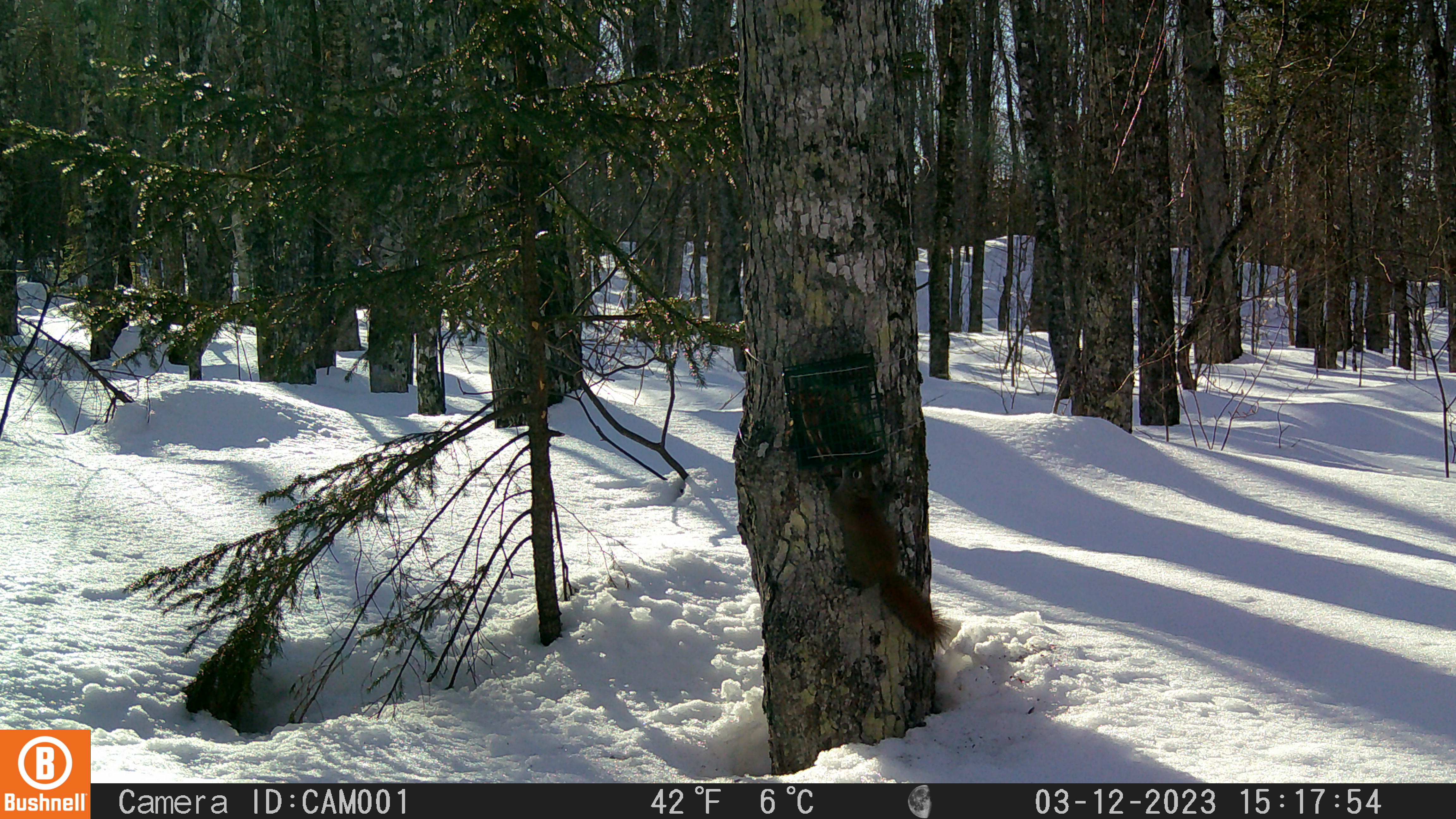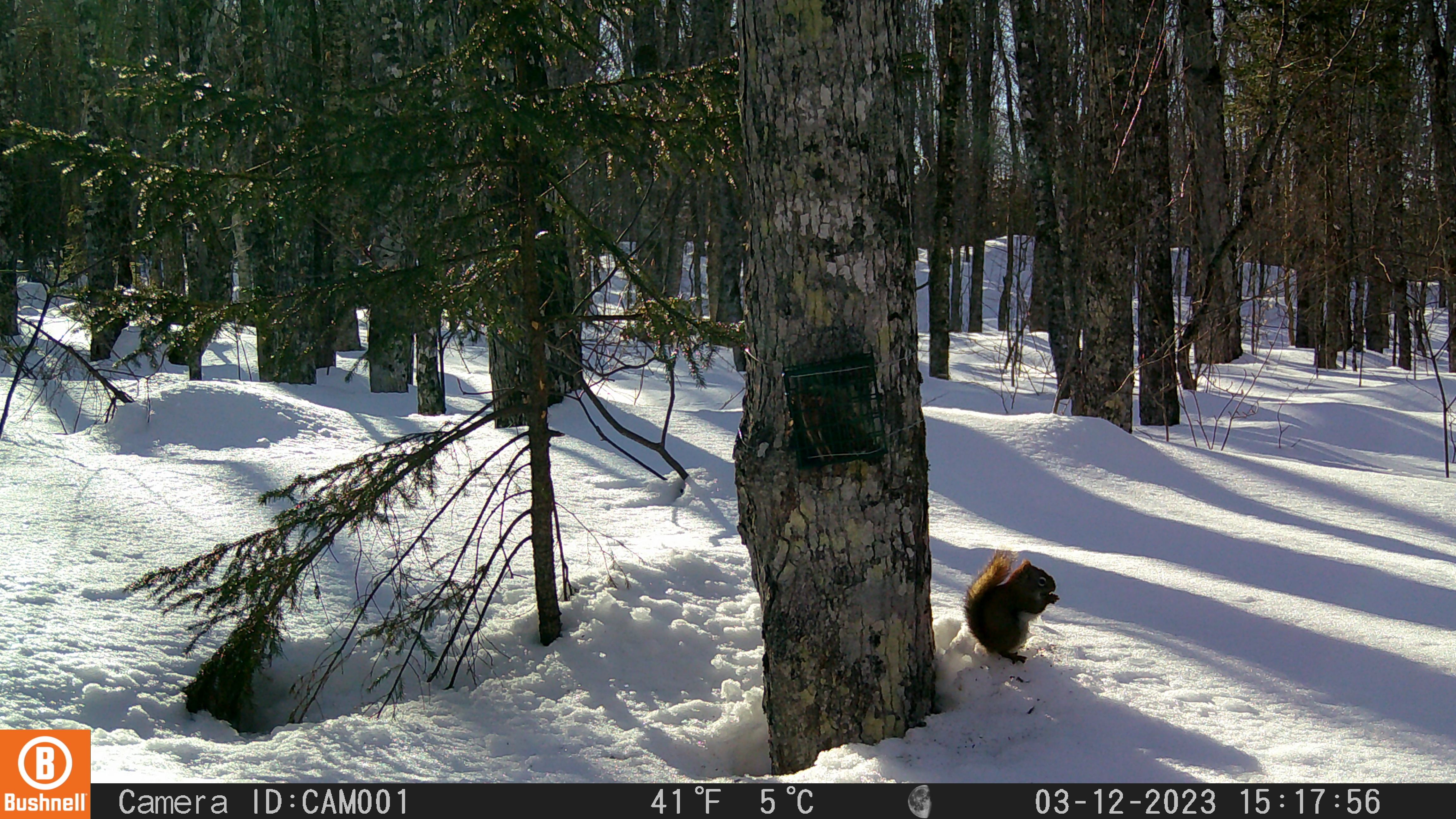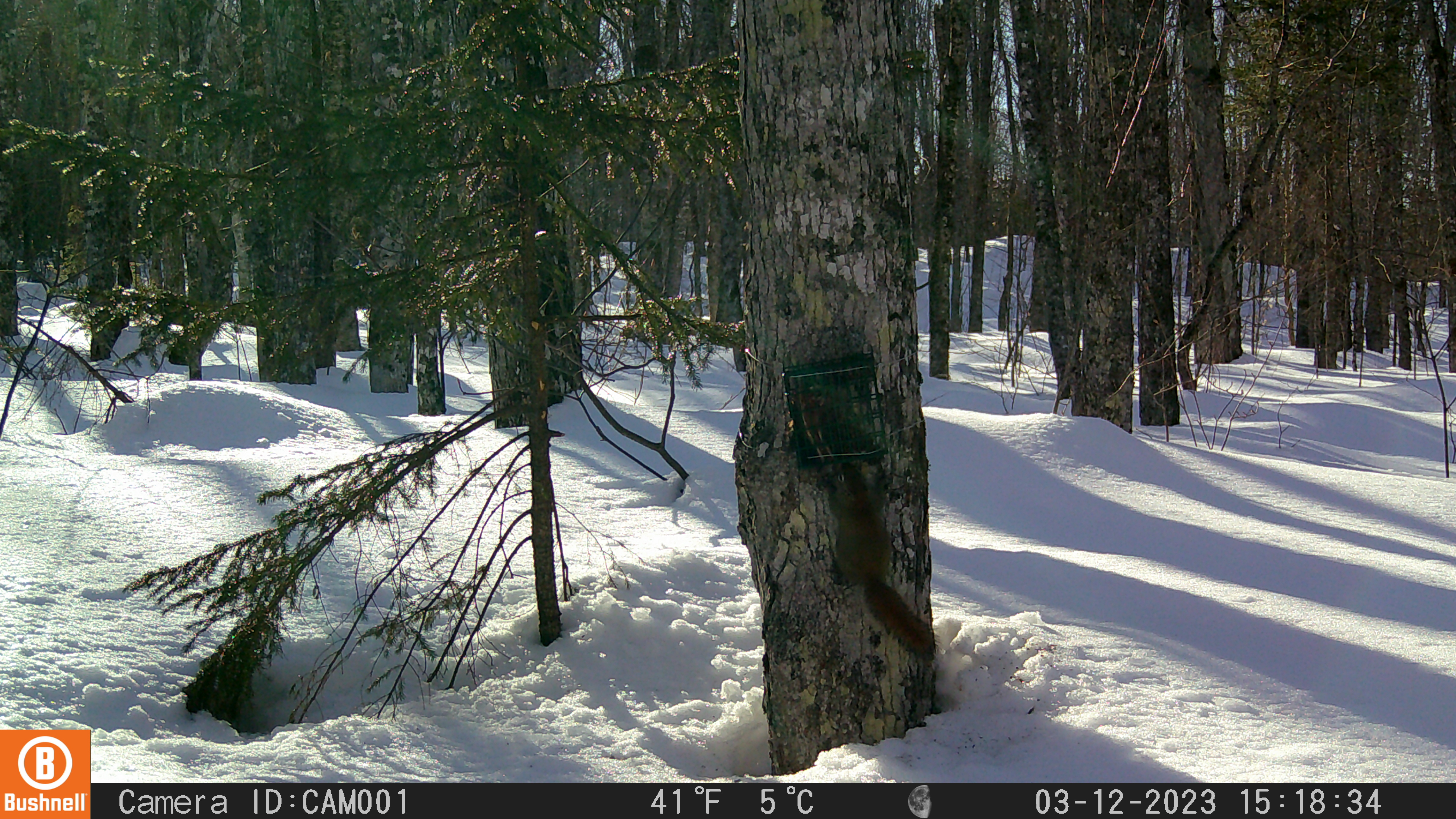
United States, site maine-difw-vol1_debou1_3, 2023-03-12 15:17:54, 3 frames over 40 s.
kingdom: Animalia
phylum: Chordata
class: Mammalia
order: Rodentia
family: Sciuridae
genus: Tamiasciurus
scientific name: Tamiasciurus hudsonicus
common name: red squirrel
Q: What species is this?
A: Red squirrel (Tamiasciurus hudsonicus).